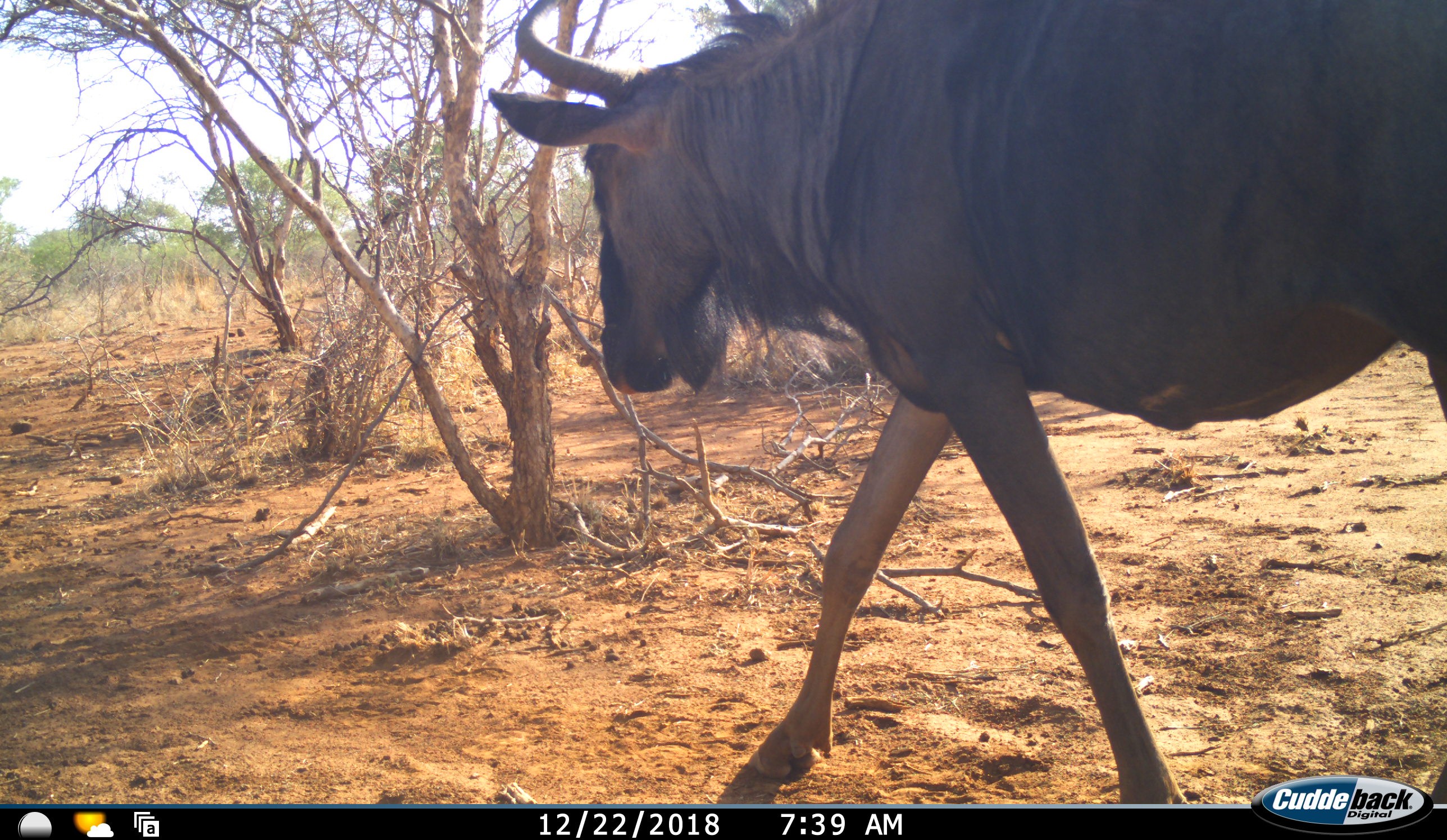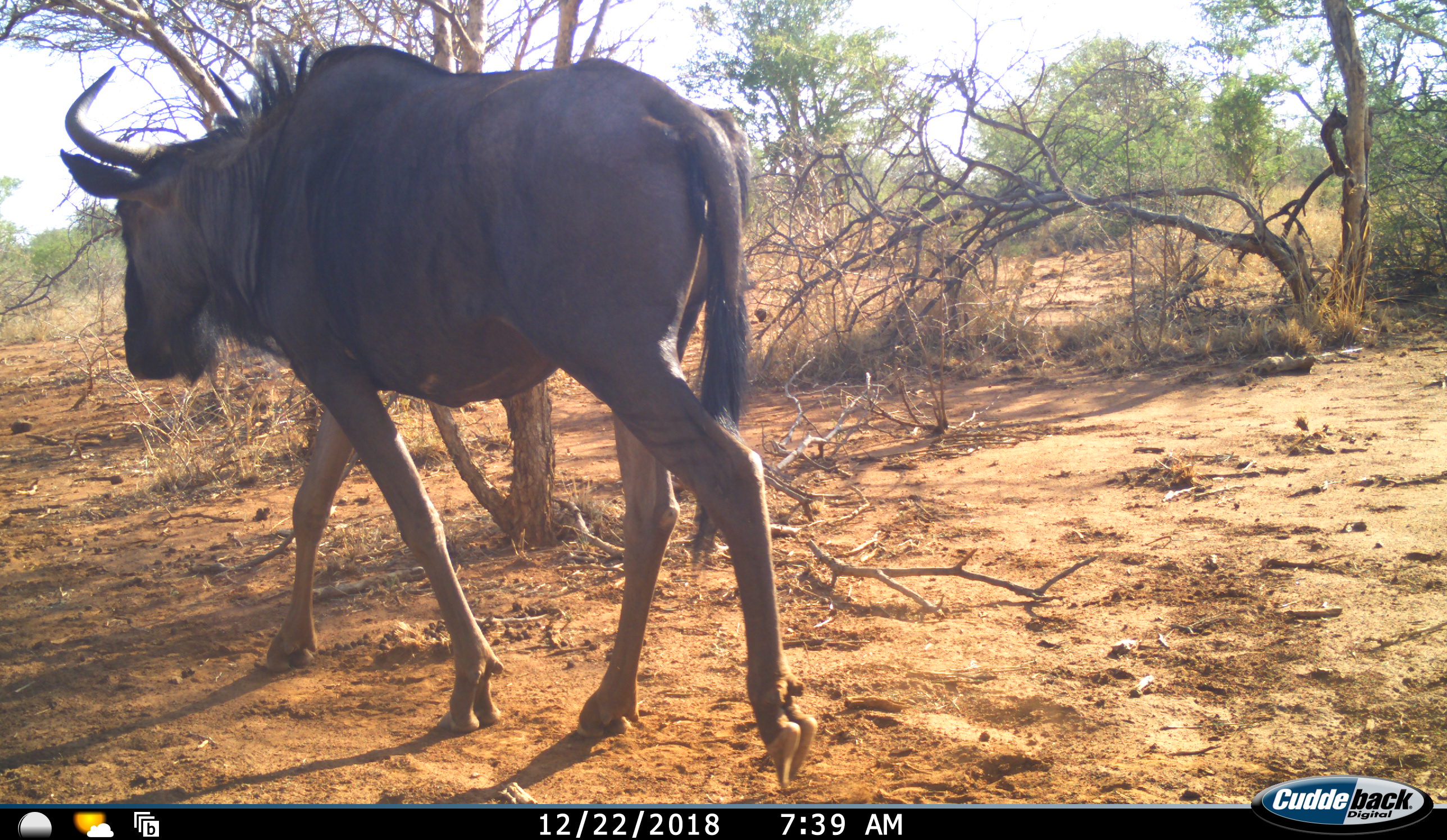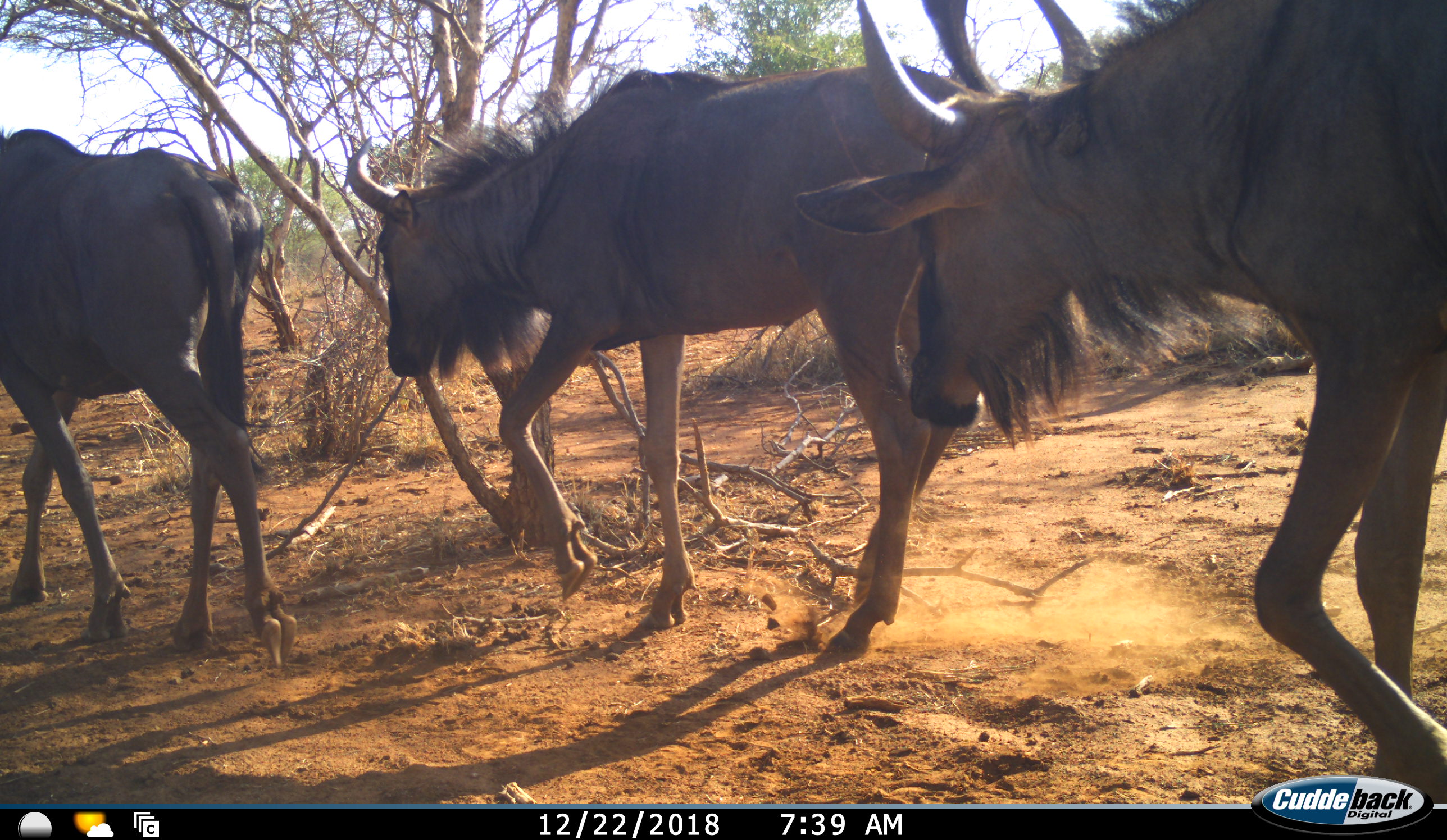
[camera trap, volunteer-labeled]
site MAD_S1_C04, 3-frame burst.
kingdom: Animalia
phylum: Chordata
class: Mammalia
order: Artiodactyla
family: Bovidae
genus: Connochaetes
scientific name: Connochaetes taurinus taurinus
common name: blue wildebeest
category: wildebeestblue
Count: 3.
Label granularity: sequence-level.